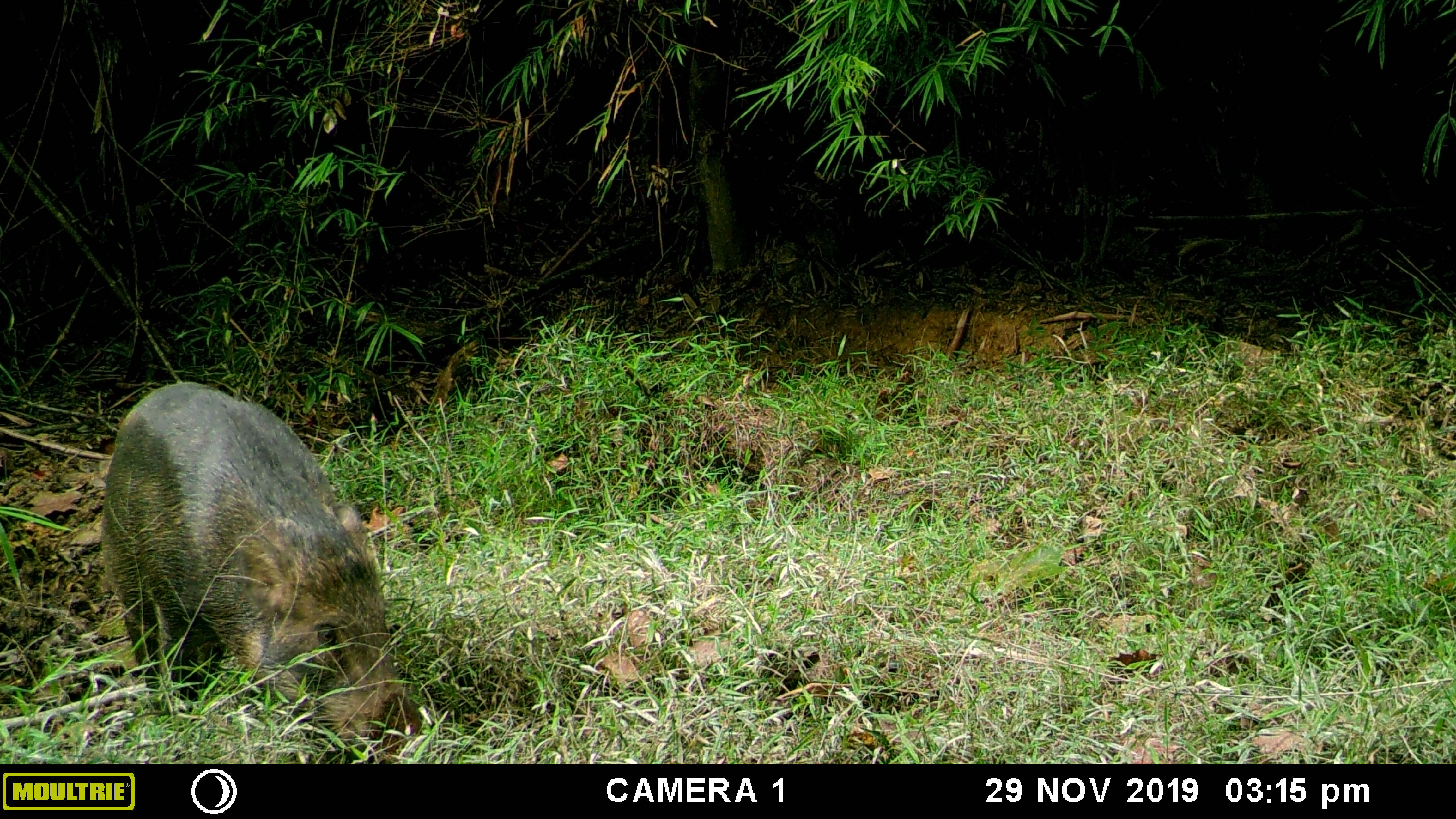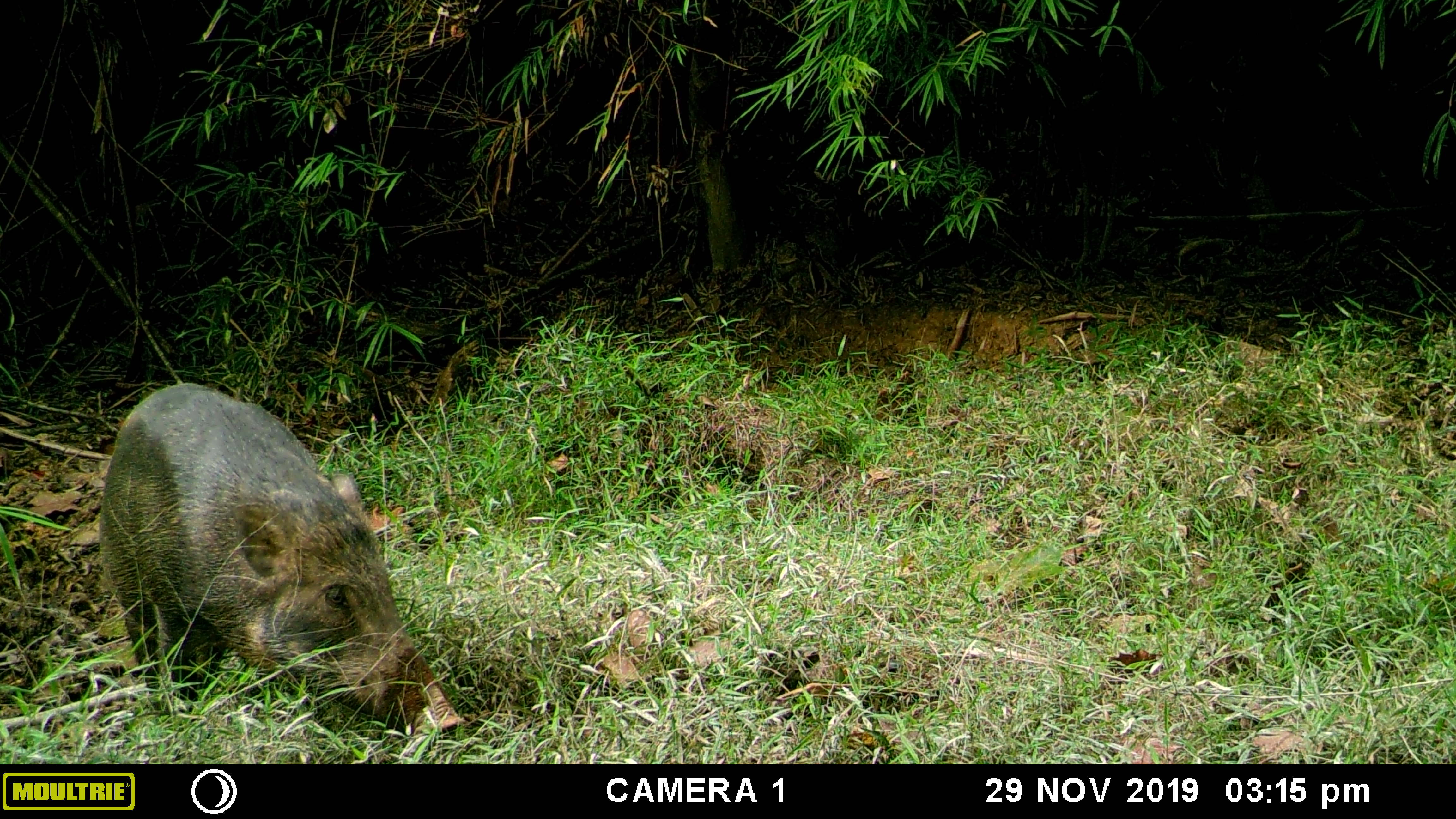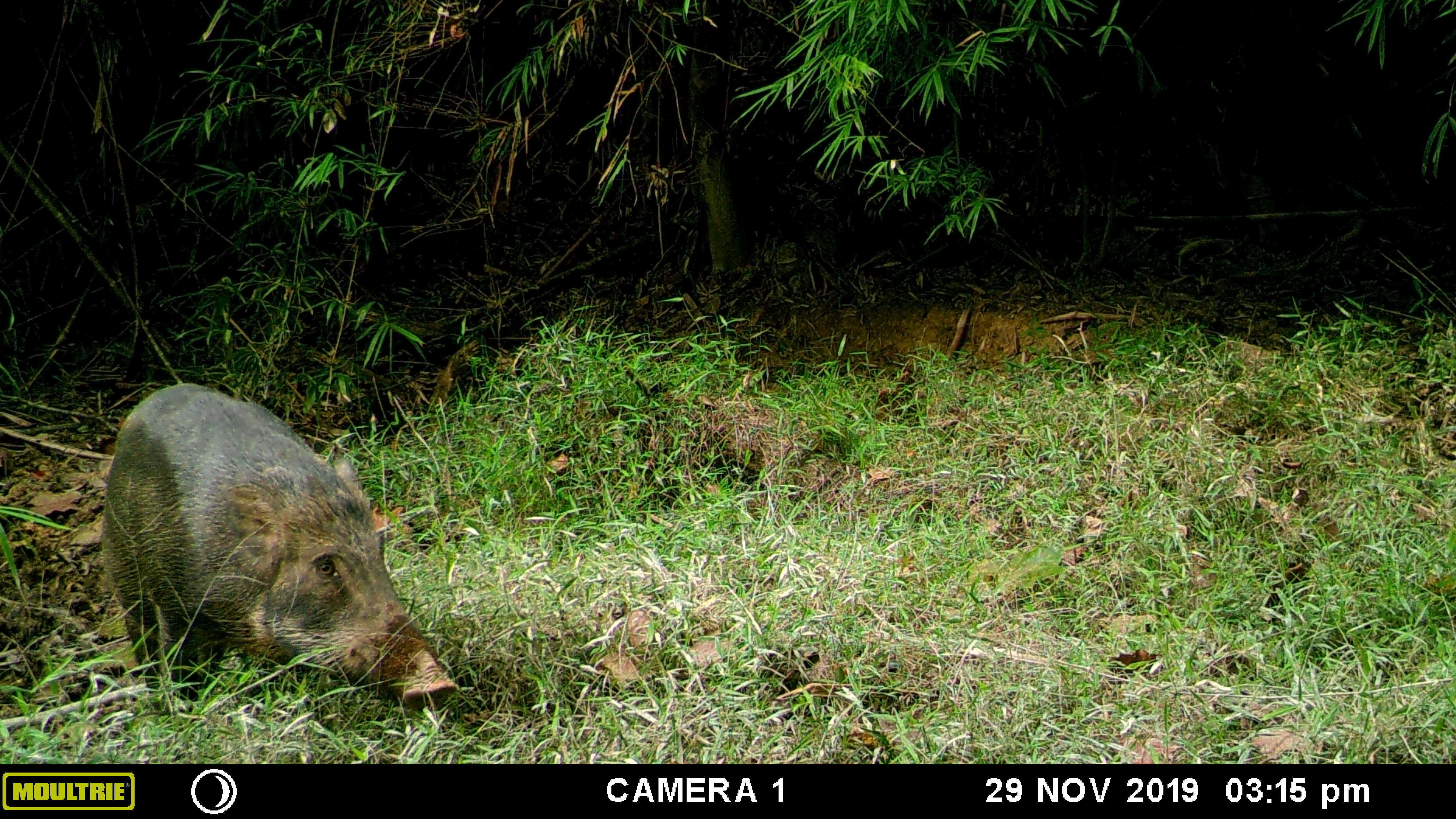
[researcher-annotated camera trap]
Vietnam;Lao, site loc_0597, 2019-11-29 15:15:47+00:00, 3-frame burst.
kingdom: Animalia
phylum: Chordata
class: Mammalia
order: Artiodactyla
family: Suidae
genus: Sus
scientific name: Sus scrofa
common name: eurasian wild pig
Eurasian wild pig (Sus scrofa). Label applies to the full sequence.